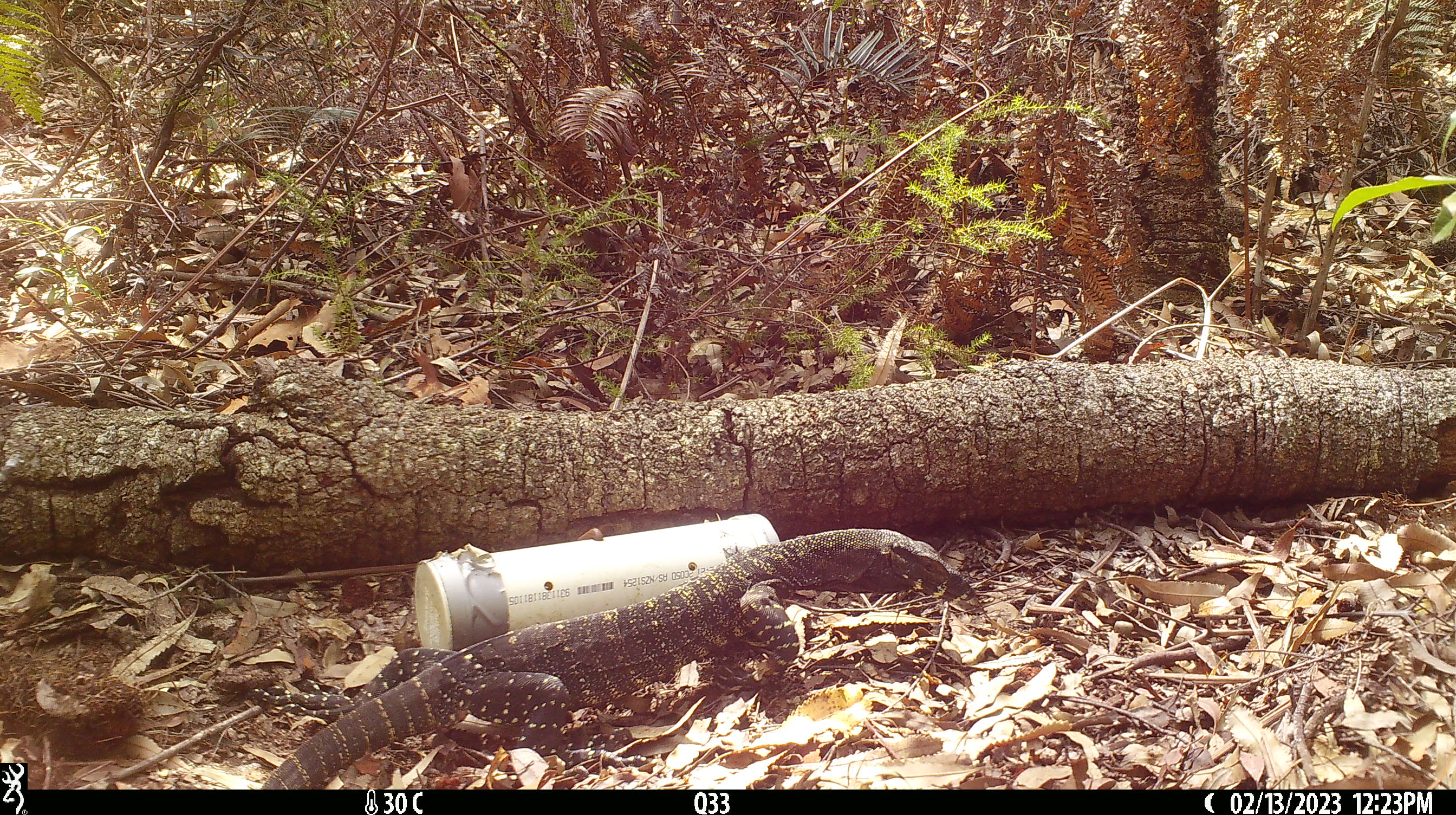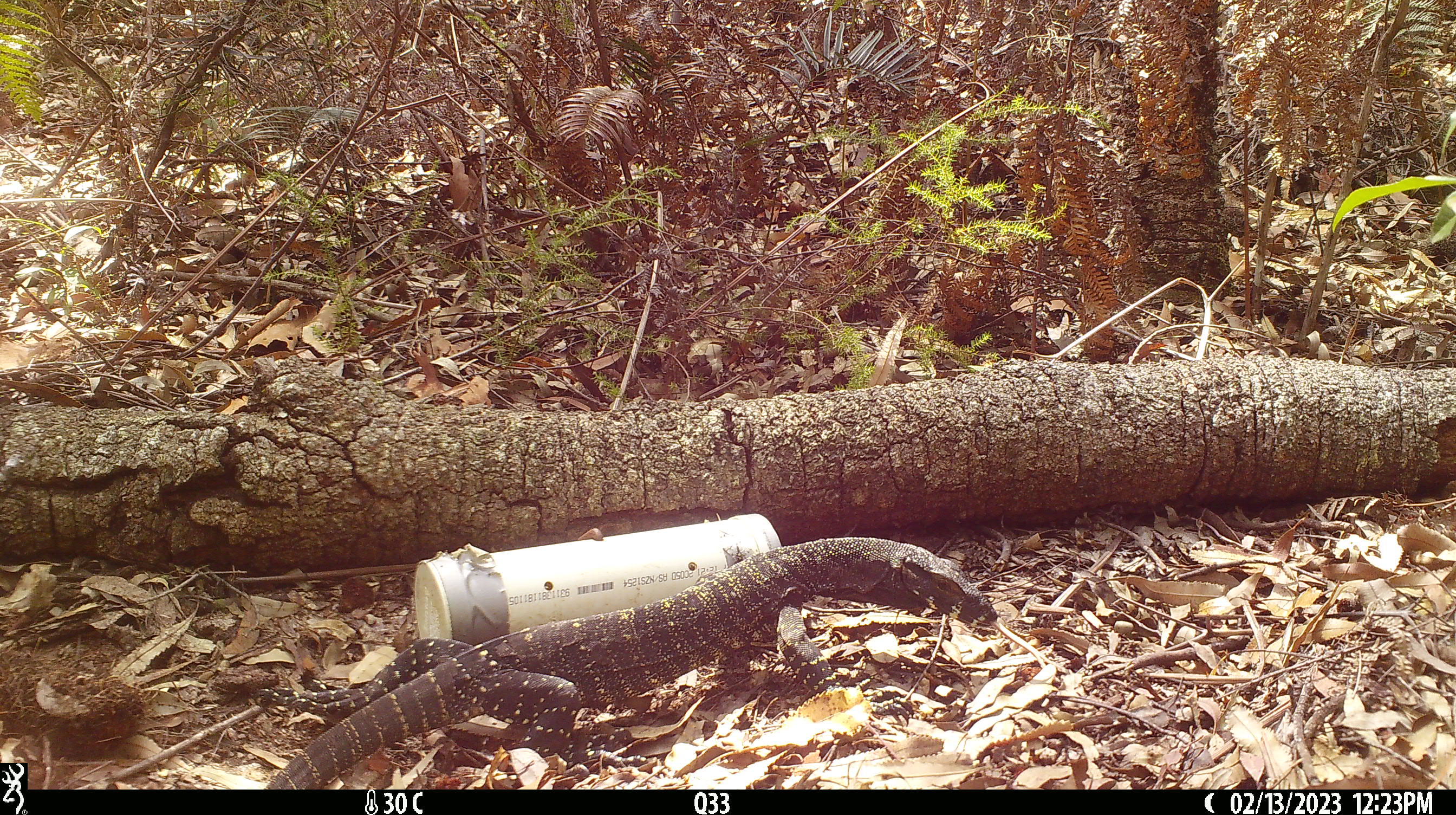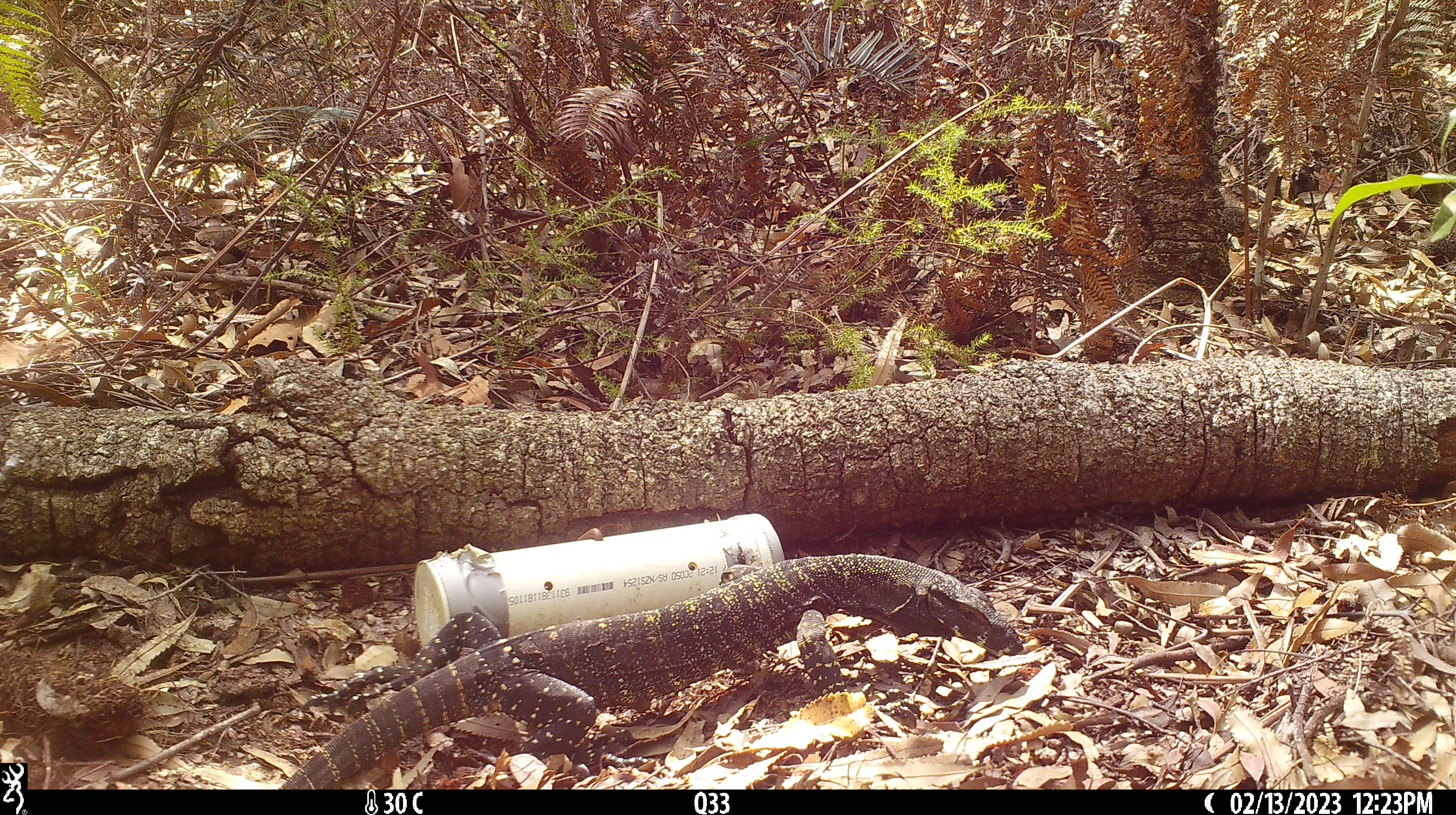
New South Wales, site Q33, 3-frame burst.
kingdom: Animalia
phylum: Chordata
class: Reptilia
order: Squamata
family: Varanidae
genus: Varanus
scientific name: Varanus varius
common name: lace monitor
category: goanna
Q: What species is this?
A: Goanna (lace monitor) (Varanus varius).